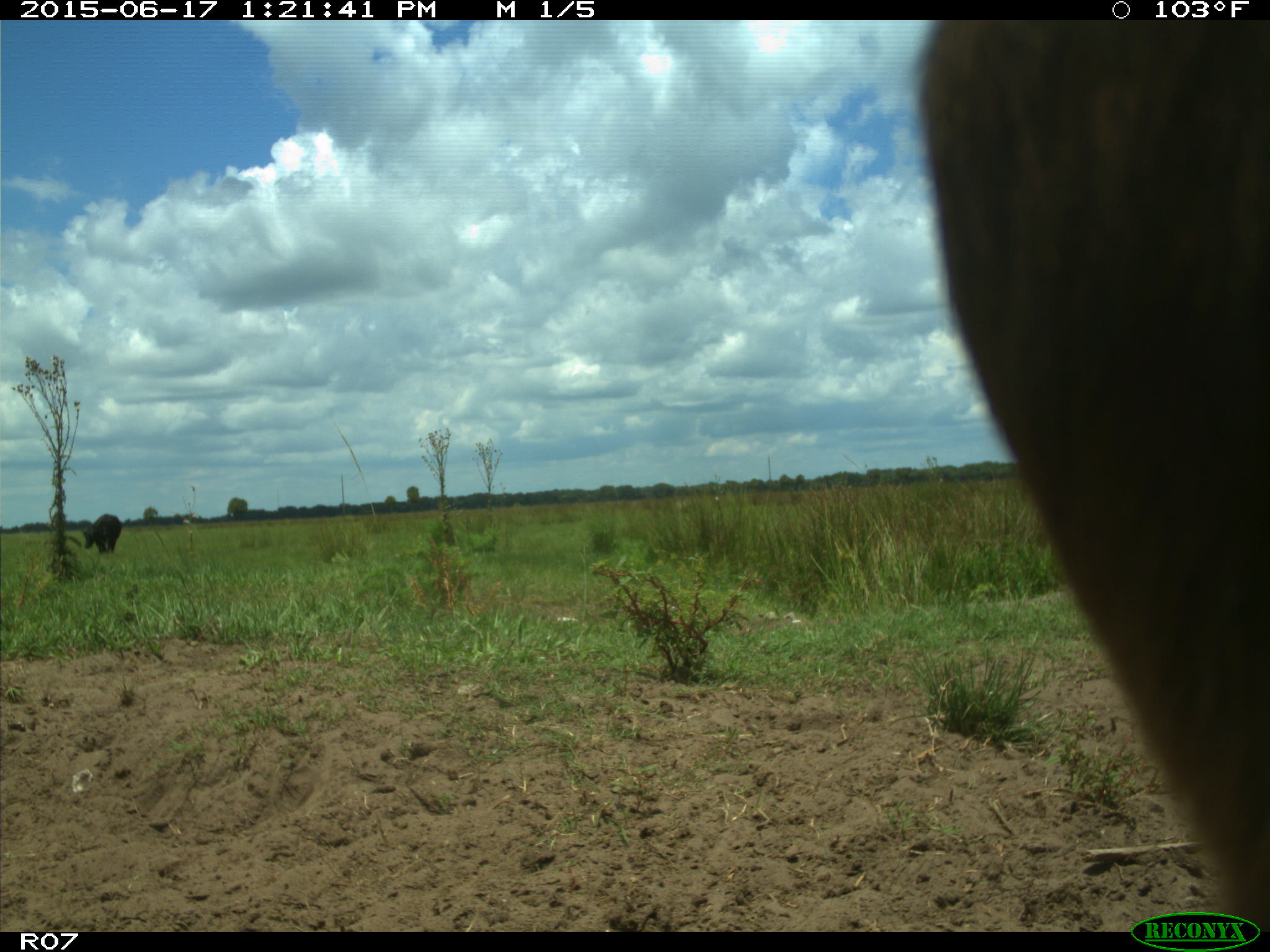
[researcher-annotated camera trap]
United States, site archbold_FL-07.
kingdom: Animalia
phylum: Chordata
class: Mammalia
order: Artiodactyla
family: Bovidae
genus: Bos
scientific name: Bos taurus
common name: domestic cow